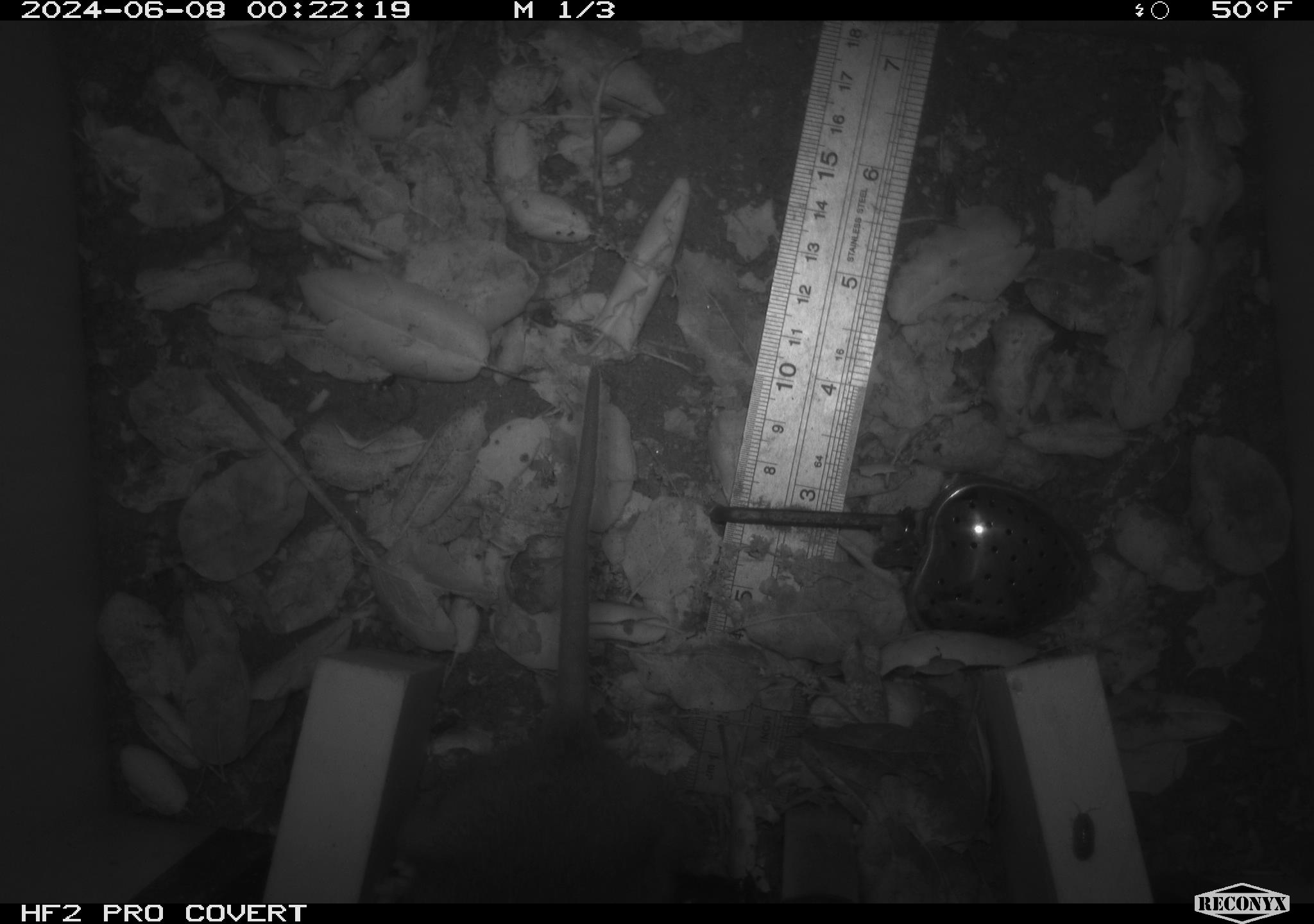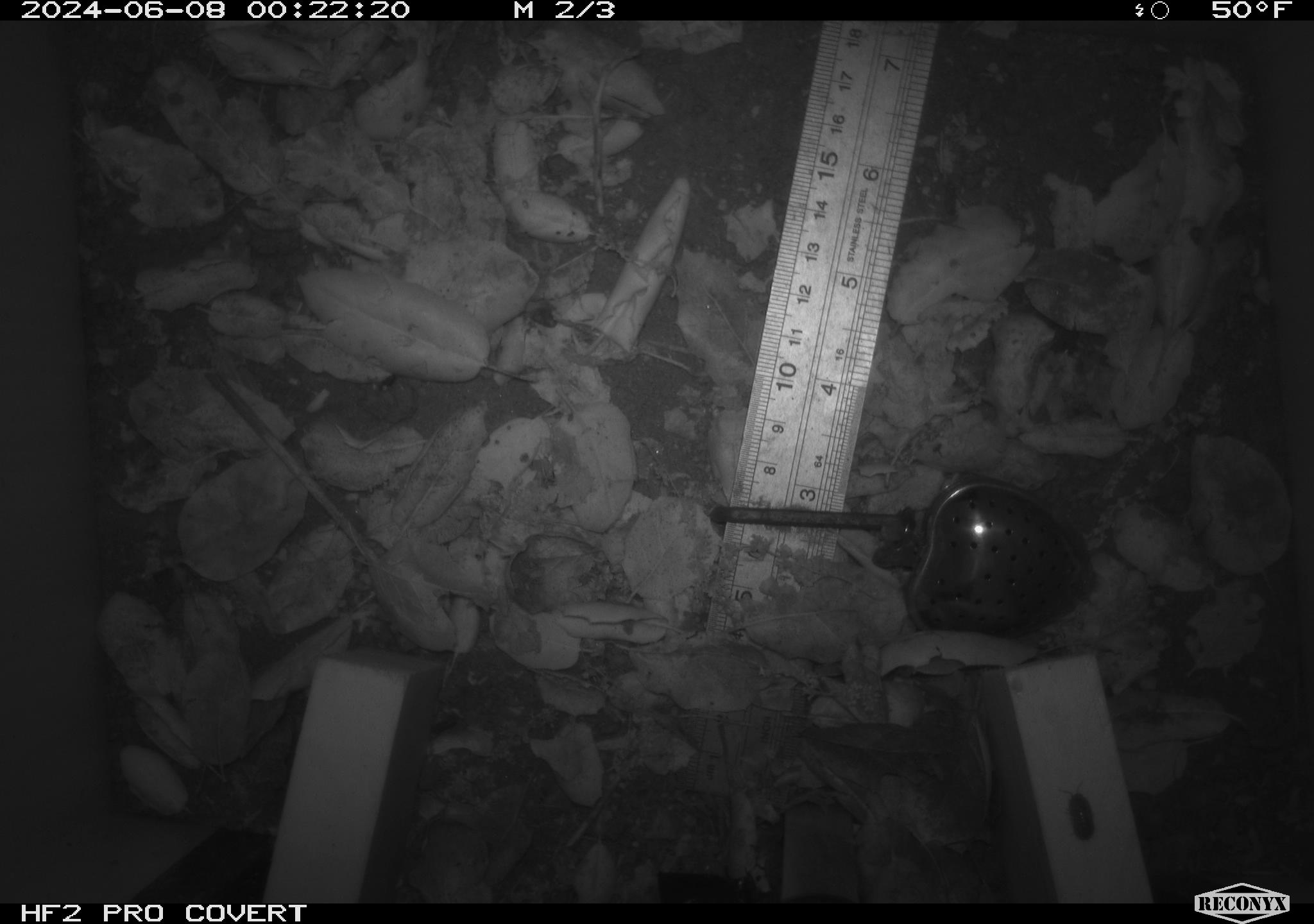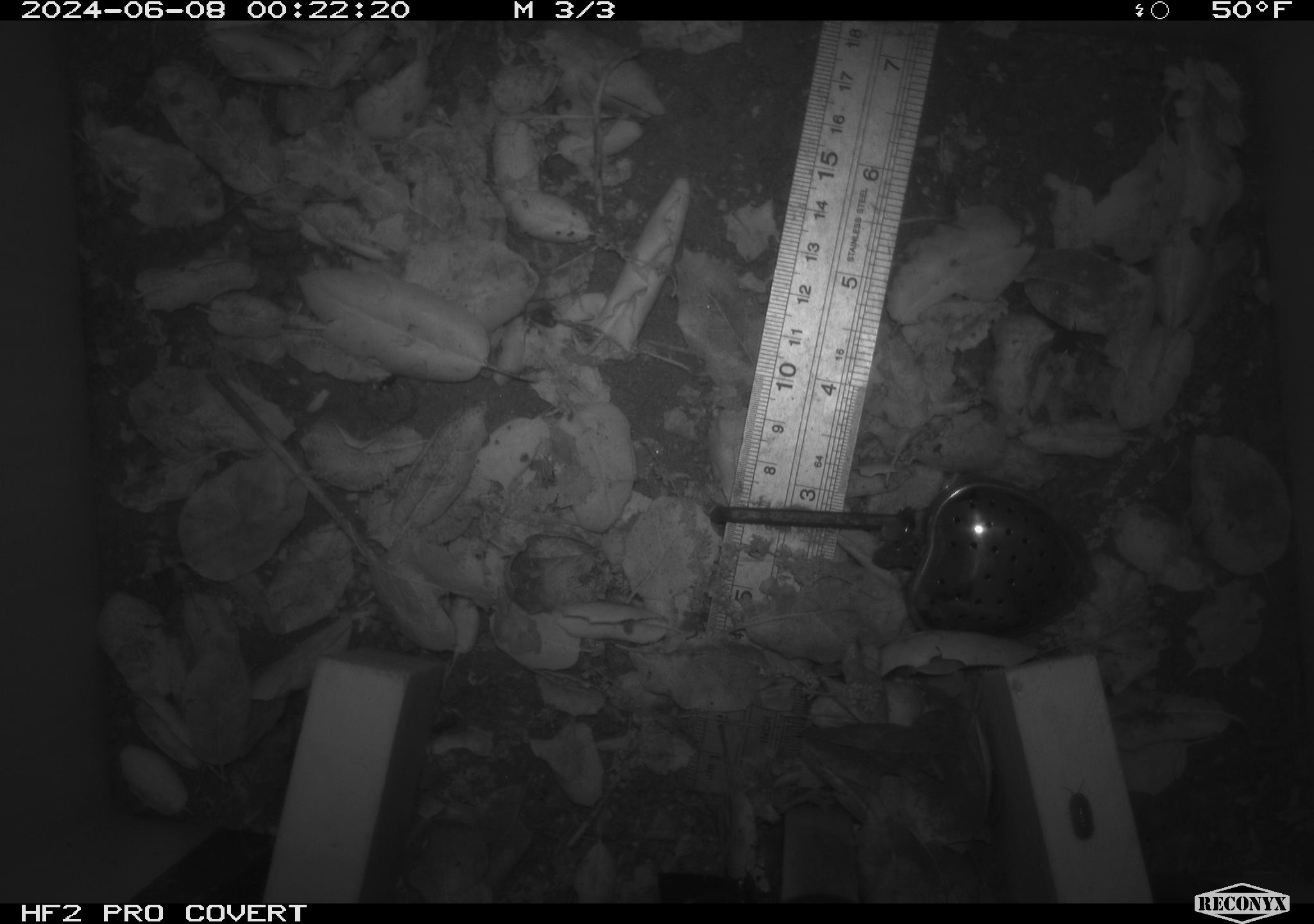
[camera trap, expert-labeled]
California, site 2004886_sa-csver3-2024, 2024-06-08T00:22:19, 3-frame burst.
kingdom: Animalia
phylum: Chordata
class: Mammalia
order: Rodentia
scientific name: Rodentia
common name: rodent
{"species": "rodent (Rodentia)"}